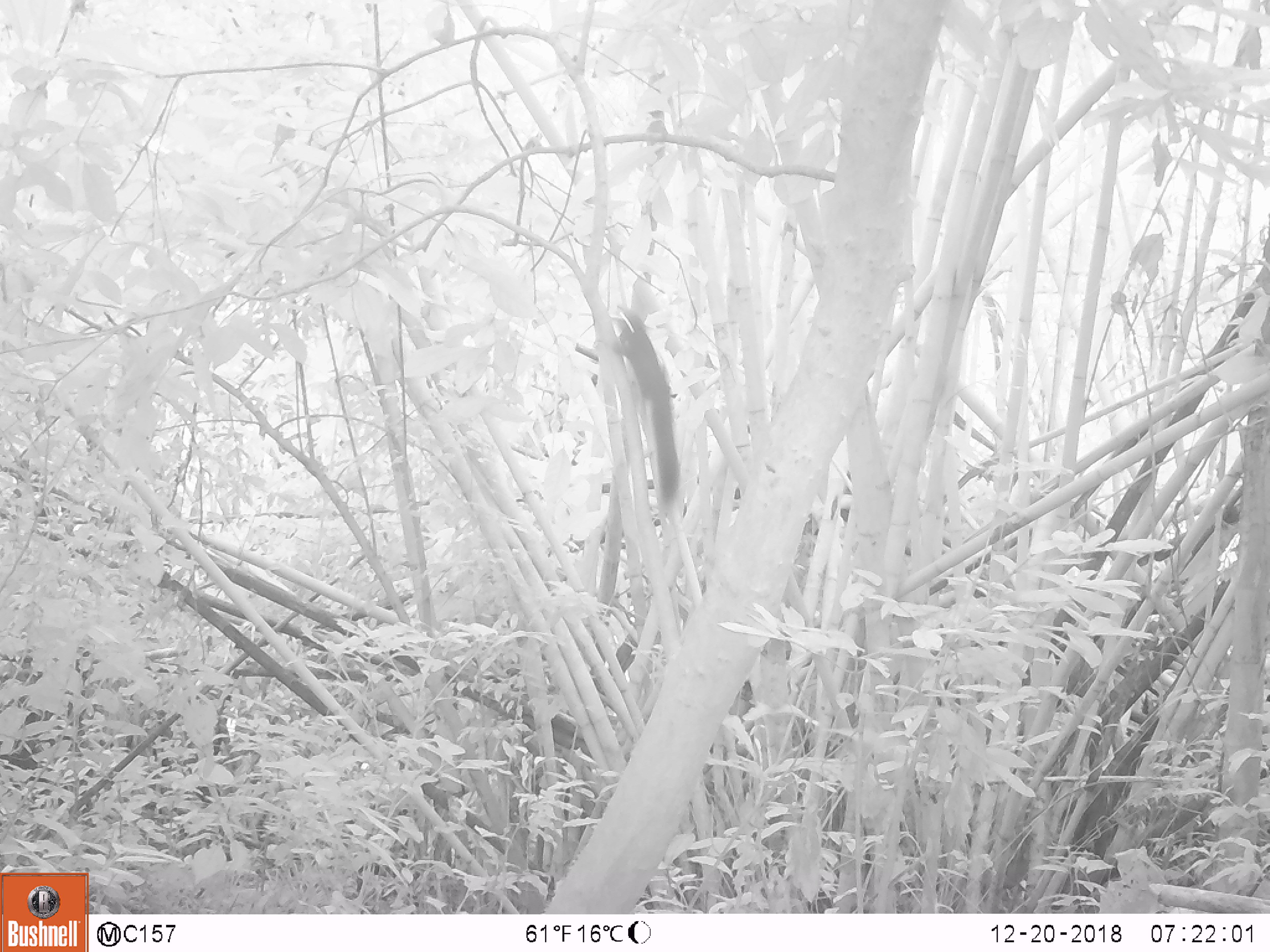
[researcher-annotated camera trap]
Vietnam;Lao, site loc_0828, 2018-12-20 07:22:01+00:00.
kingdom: Animalia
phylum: Chordata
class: Mammalia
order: Rodentia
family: Sciuridae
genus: Sciurus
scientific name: Sciurus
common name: squirrel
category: unidentified squirrel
Unidentified squirrel (squirrel) (Sciurus). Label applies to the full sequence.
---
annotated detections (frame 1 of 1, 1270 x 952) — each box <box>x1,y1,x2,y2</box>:
unidentified squirrel: <box>611,304,679,513</box>